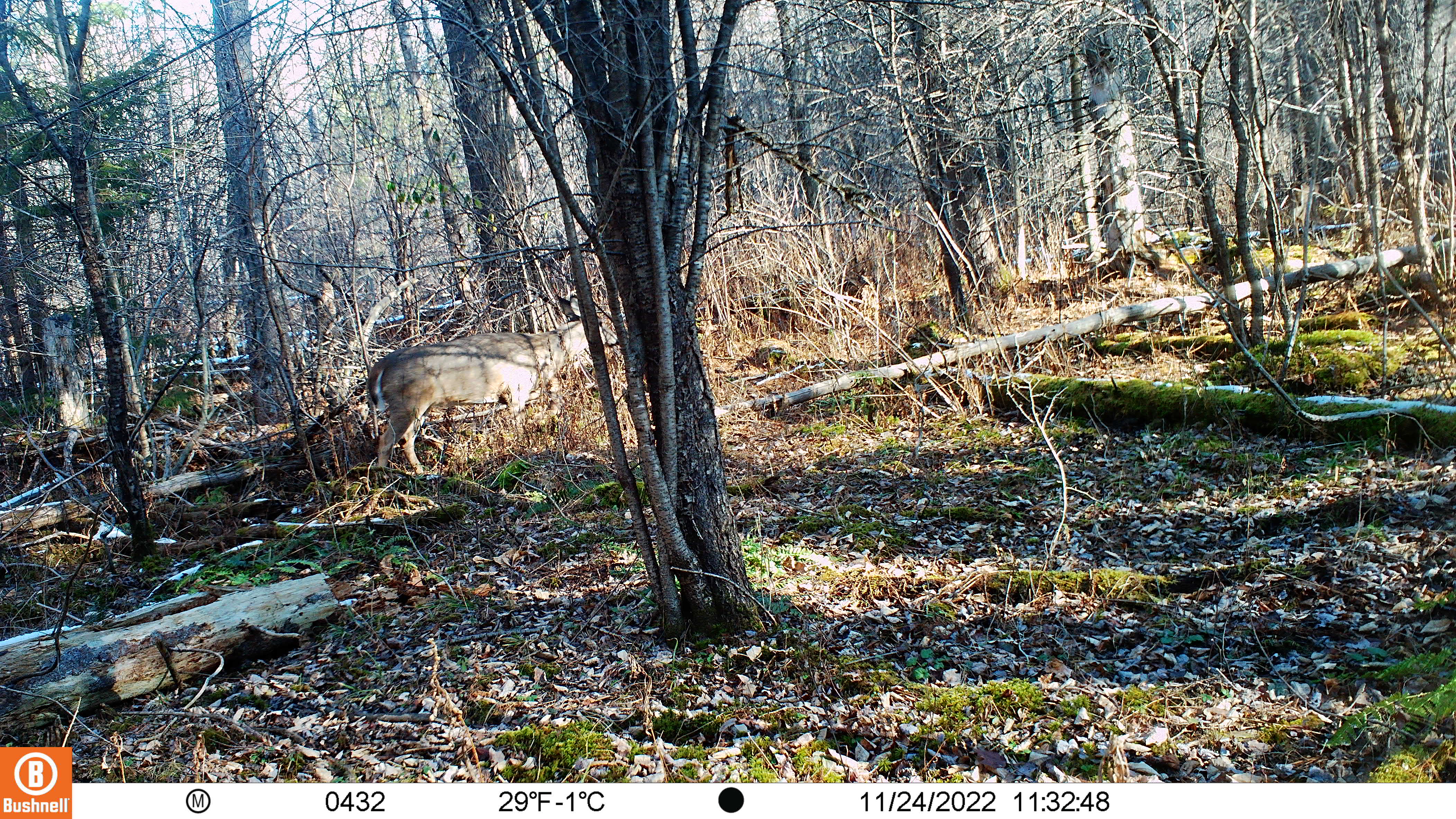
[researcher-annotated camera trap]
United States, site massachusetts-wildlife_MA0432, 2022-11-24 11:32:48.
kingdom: Animalia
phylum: Chordata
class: Mammalia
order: Artiodactyla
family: Cervidae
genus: Odocoileus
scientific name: Odocoileus virginianus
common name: white-tailed deer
White-tailed deer (Odocoileus virginianus).